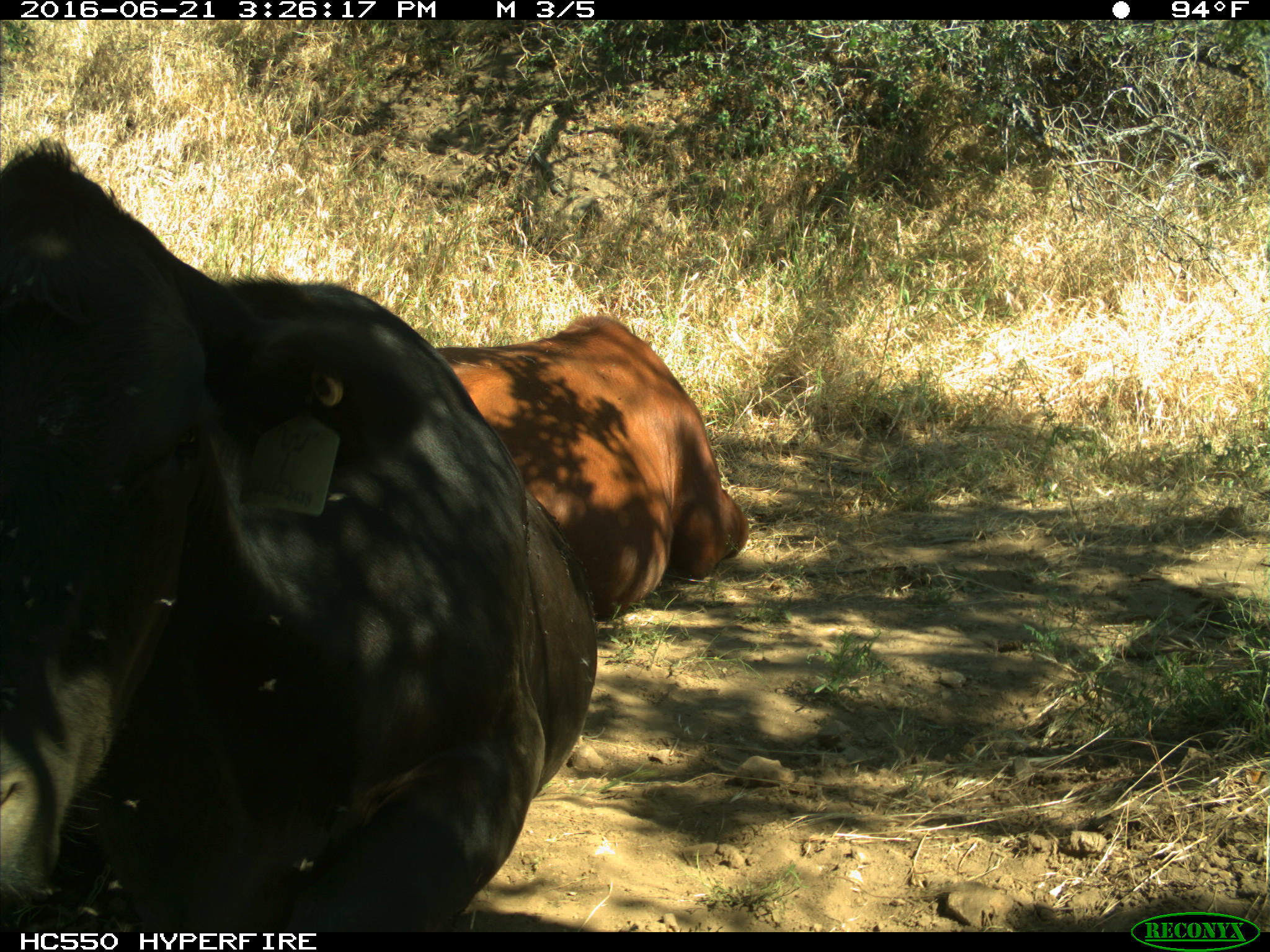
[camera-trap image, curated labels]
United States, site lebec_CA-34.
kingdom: Animalia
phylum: Chordata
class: Mammalia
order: Artiodactyla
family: Bovidae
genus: Bos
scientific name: Bos taurus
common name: domestic cow